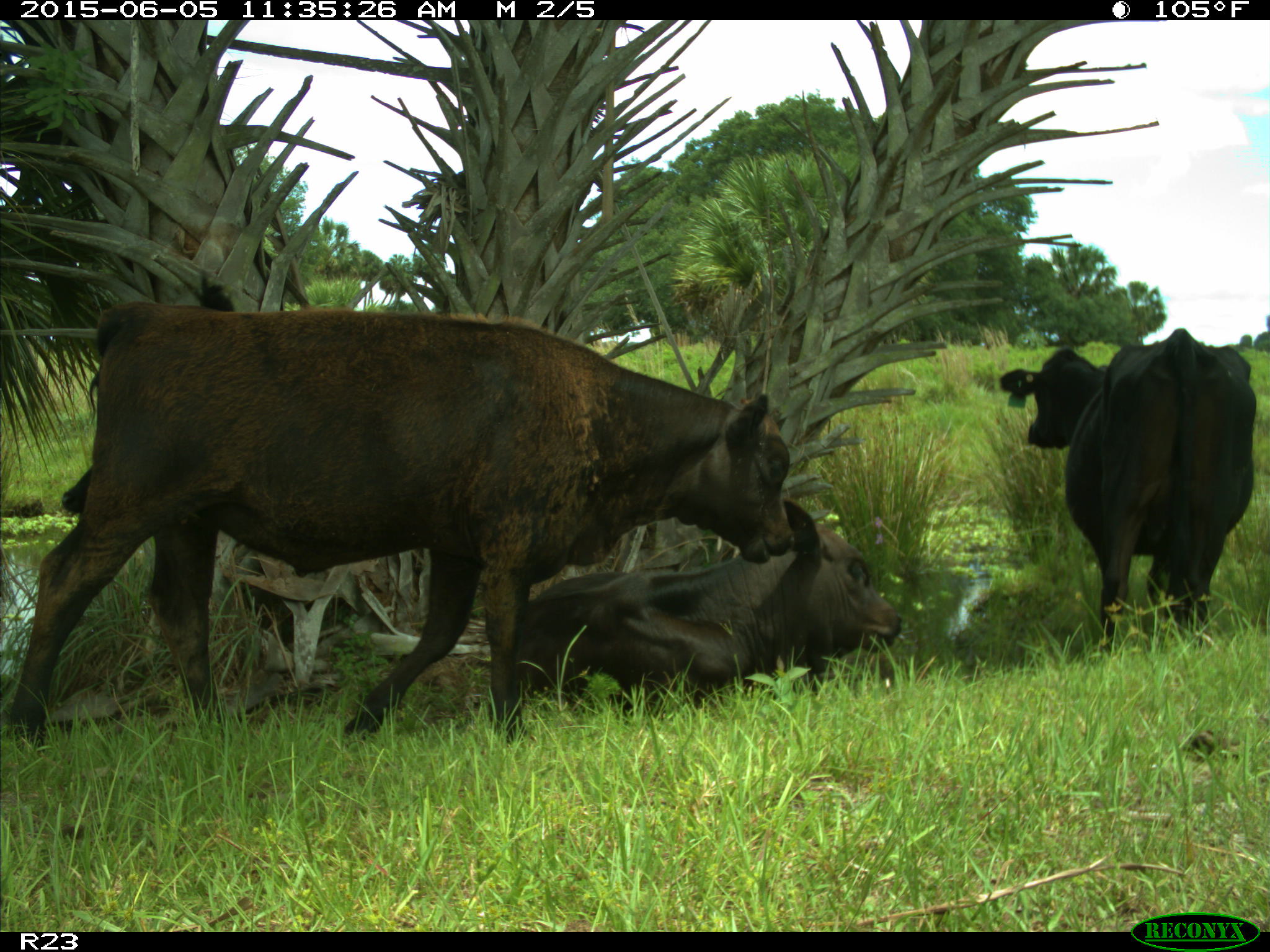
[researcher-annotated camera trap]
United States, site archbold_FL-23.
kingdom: Animalia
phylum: Chordata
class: Mammalia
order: Artiodactyla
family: Bovidae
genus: Bos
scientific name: Bos taurus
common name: domestic cow